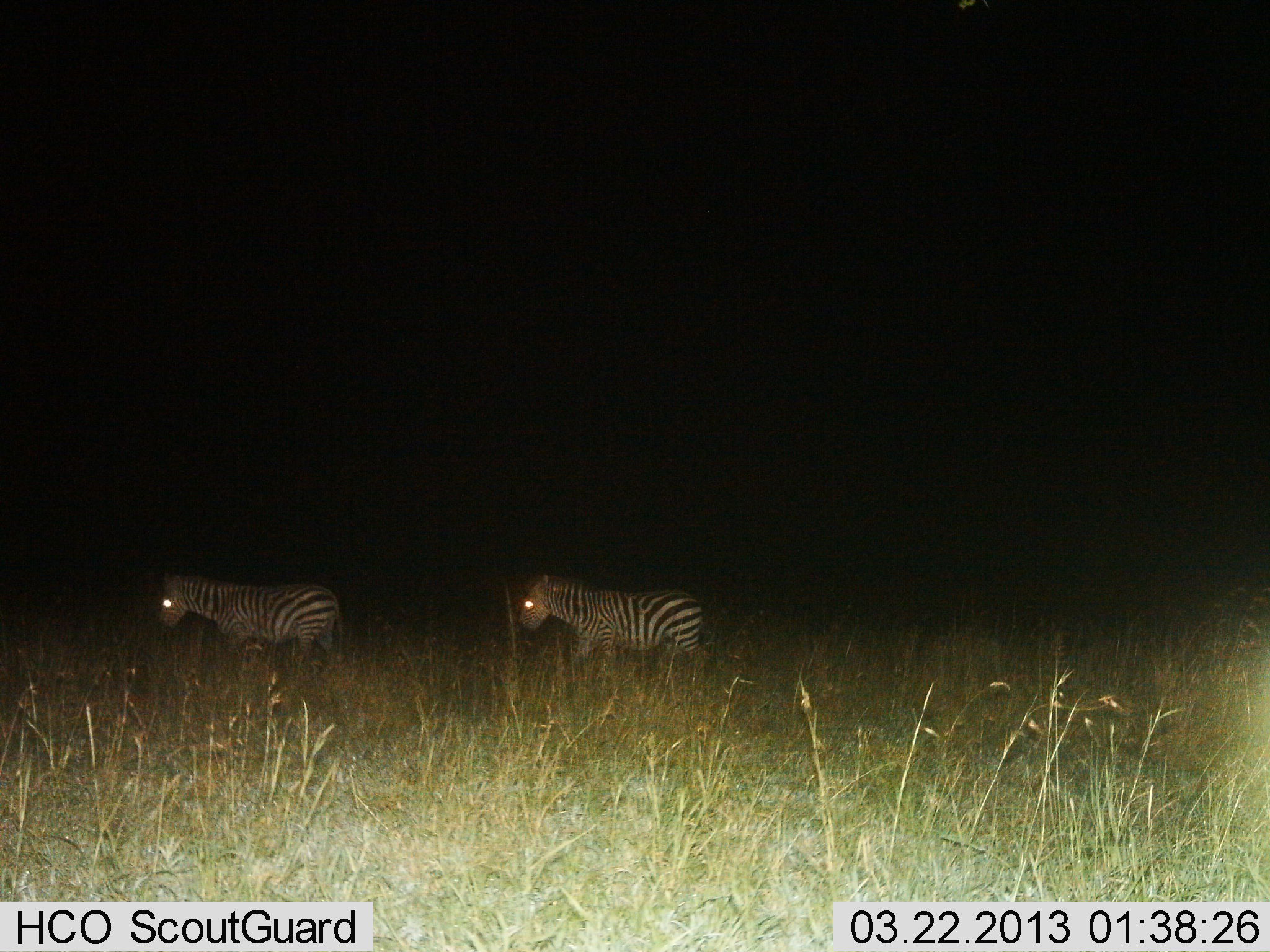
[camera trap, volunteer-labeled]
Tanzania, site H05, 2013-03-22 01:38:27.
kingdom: Animalia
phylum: Chordata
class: Mammalia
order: Perissodactyla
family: Equidae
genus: Equus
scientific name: Equus quagga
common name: plains zebra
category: zebra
Zebra (plains zebra) (Equus quagga), count 2. Behavior (volunteer vote fractions): standing 29%, resting 6%, moving 82%, interacting 6%. Young present (vote fraction): 0%. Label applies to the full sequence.